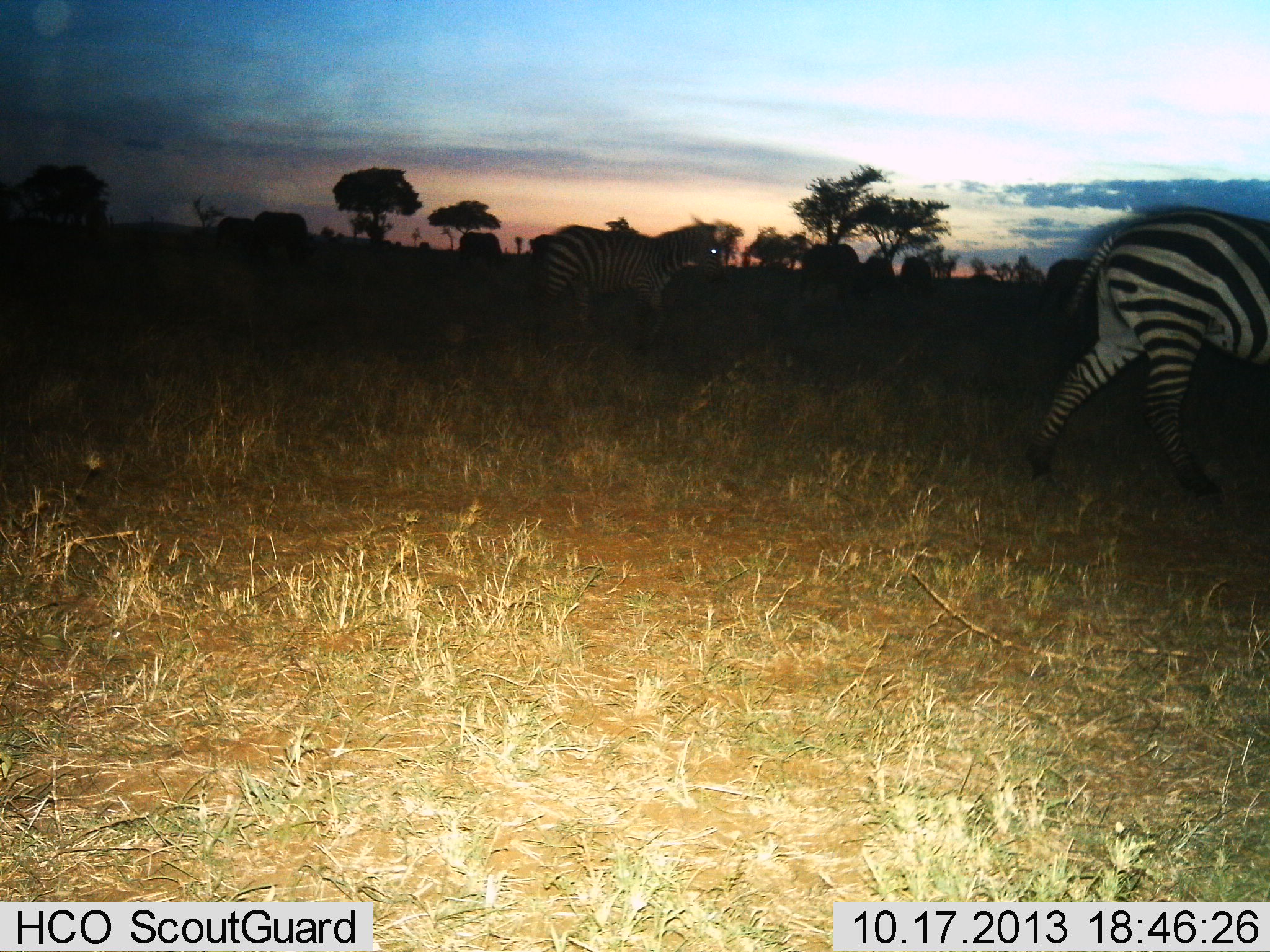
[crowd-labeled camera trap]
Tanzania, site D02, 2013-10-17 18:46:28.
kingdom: Animalia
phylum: Chordata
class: Mammalia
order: Perissodactyla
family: Equidae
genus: Equus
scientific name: Equus quagga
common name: plains zebra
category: zebra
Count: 2.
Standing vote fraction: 8%.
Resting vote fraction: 0%.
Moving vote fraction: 92%.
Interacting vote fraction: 0%.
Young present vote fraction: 0%.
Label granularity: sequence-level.